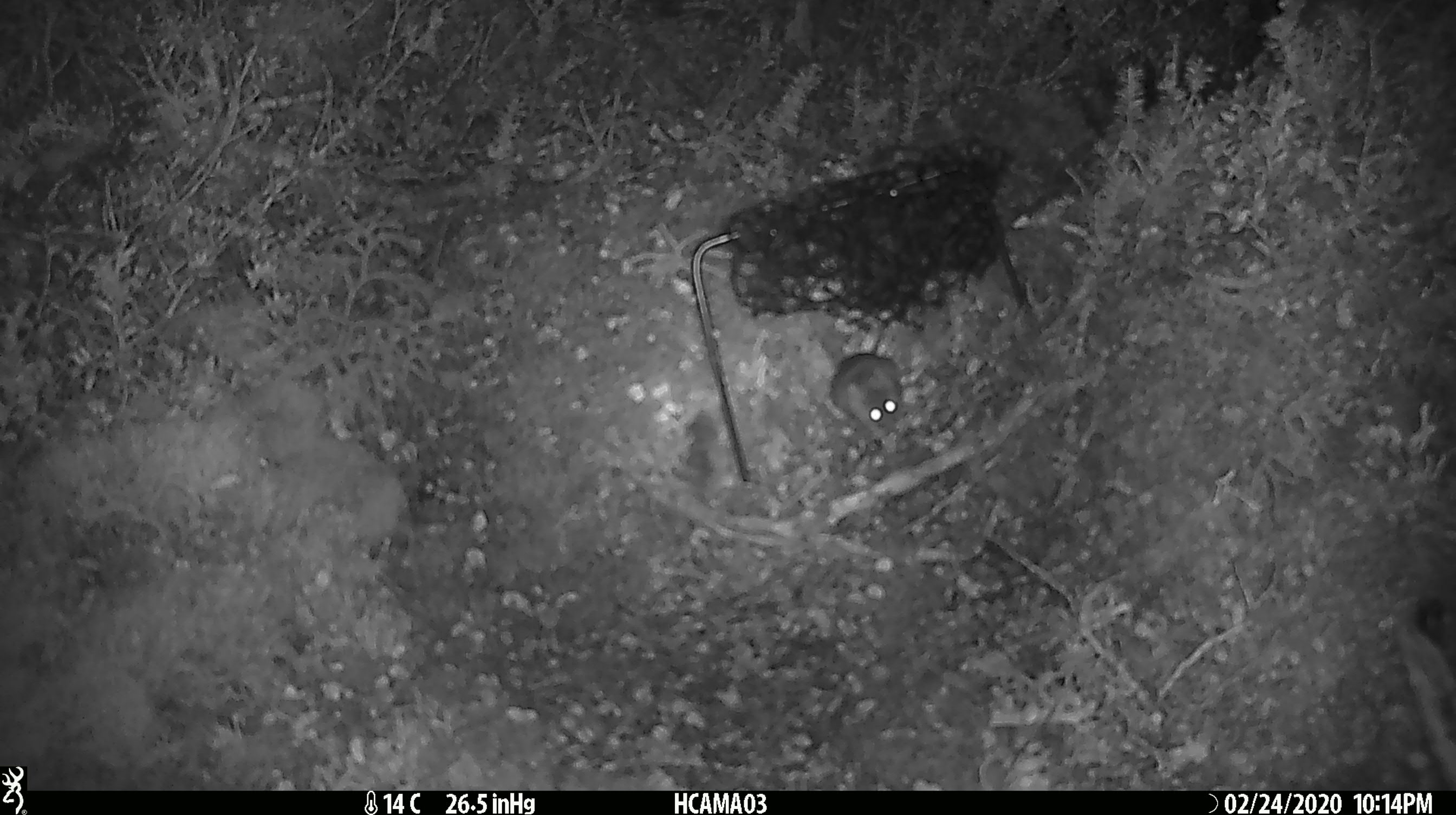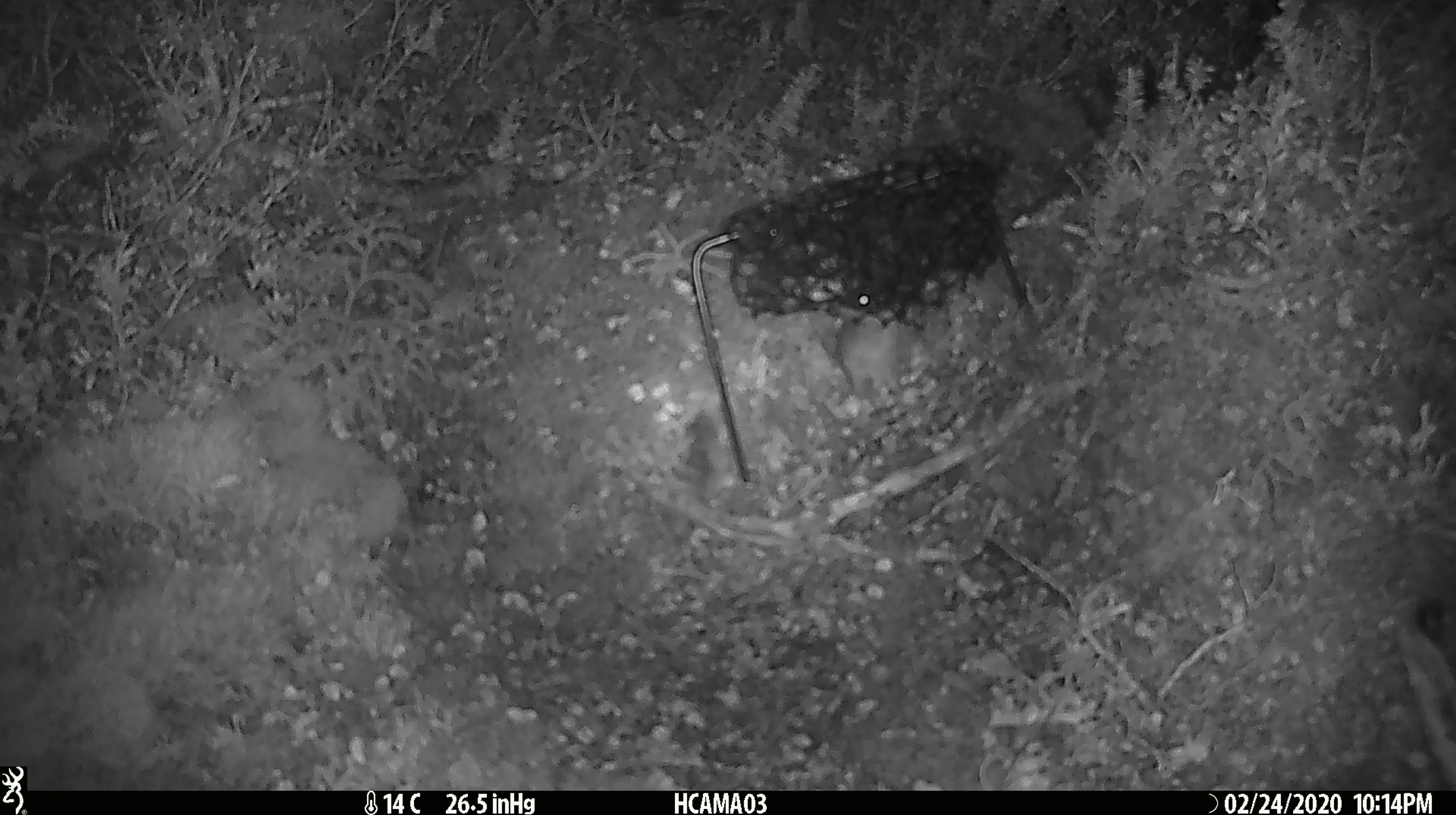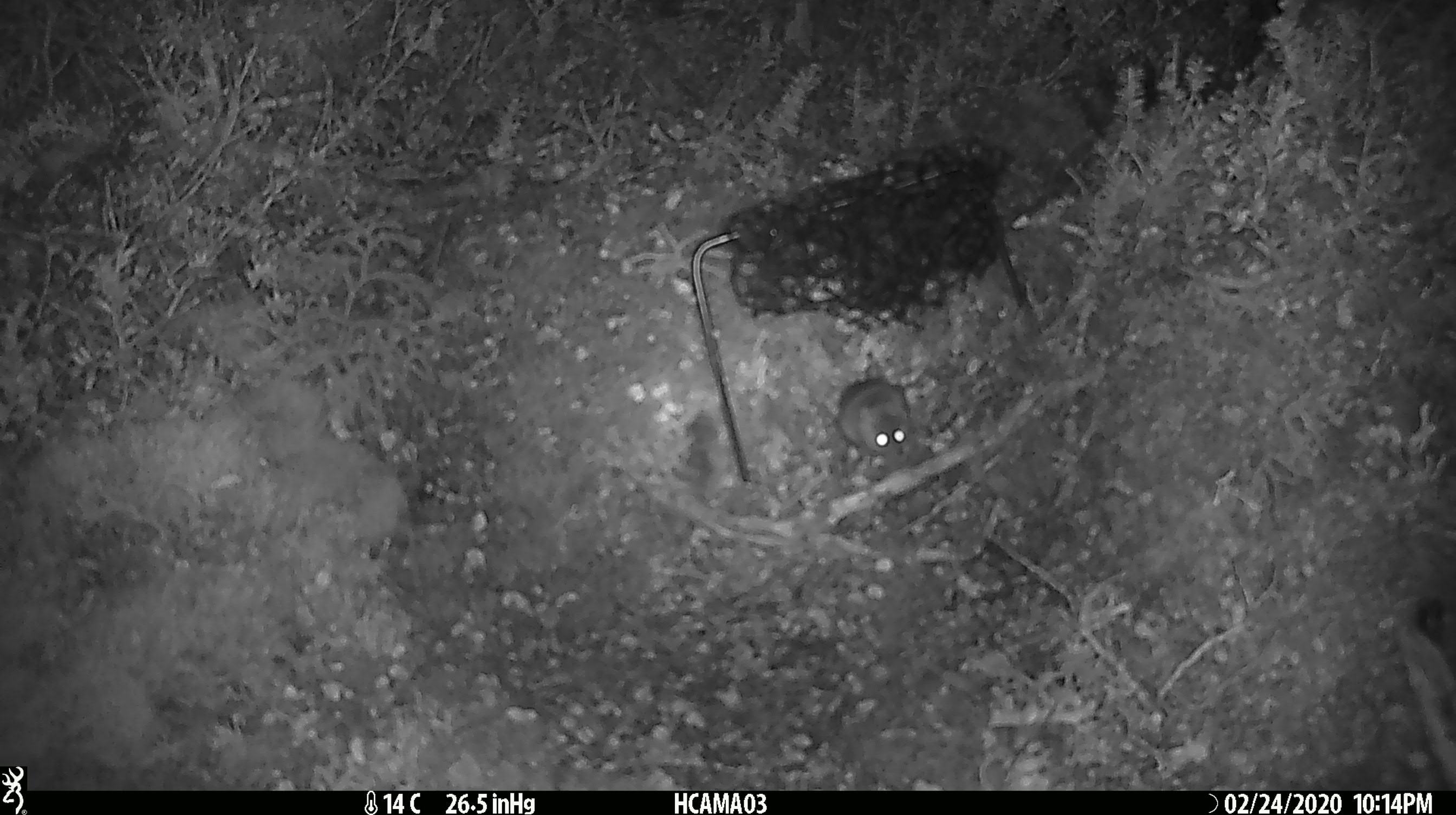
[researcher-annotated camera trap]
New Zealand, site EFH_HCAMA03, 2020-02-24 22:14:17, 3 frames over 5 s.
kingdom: Animalia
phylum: Chordata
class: Mammalia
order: Rodentia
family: Muridae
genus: Mus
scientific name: Mus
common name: mouse